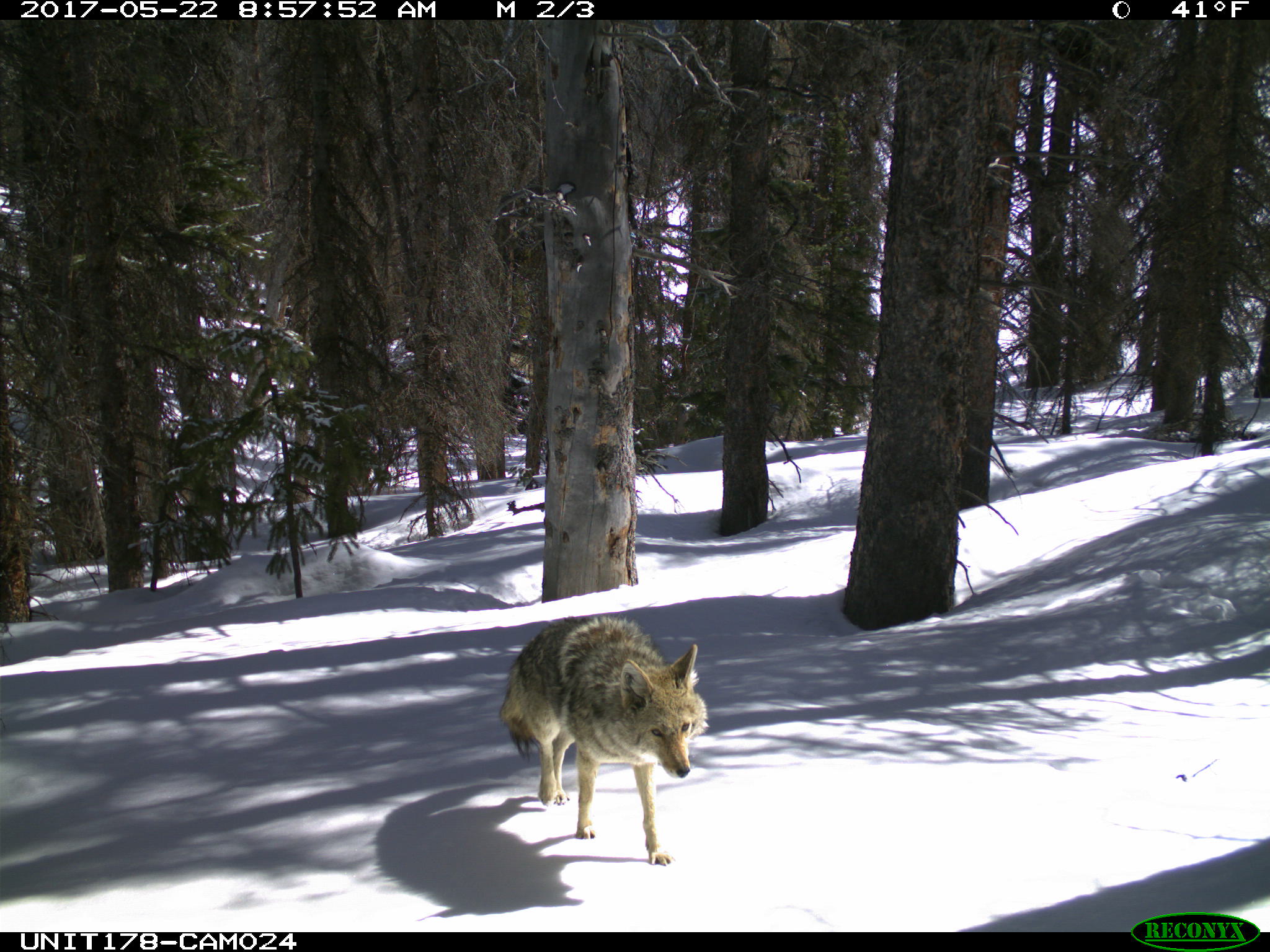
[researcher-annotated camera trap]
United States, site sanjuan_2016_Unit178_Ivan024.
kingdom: Animalia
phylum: Chordata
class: Mammalia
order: Carnivora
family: Canidae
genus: Canis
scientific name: Canis latrans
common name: coyote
Canis latrans (coyote).